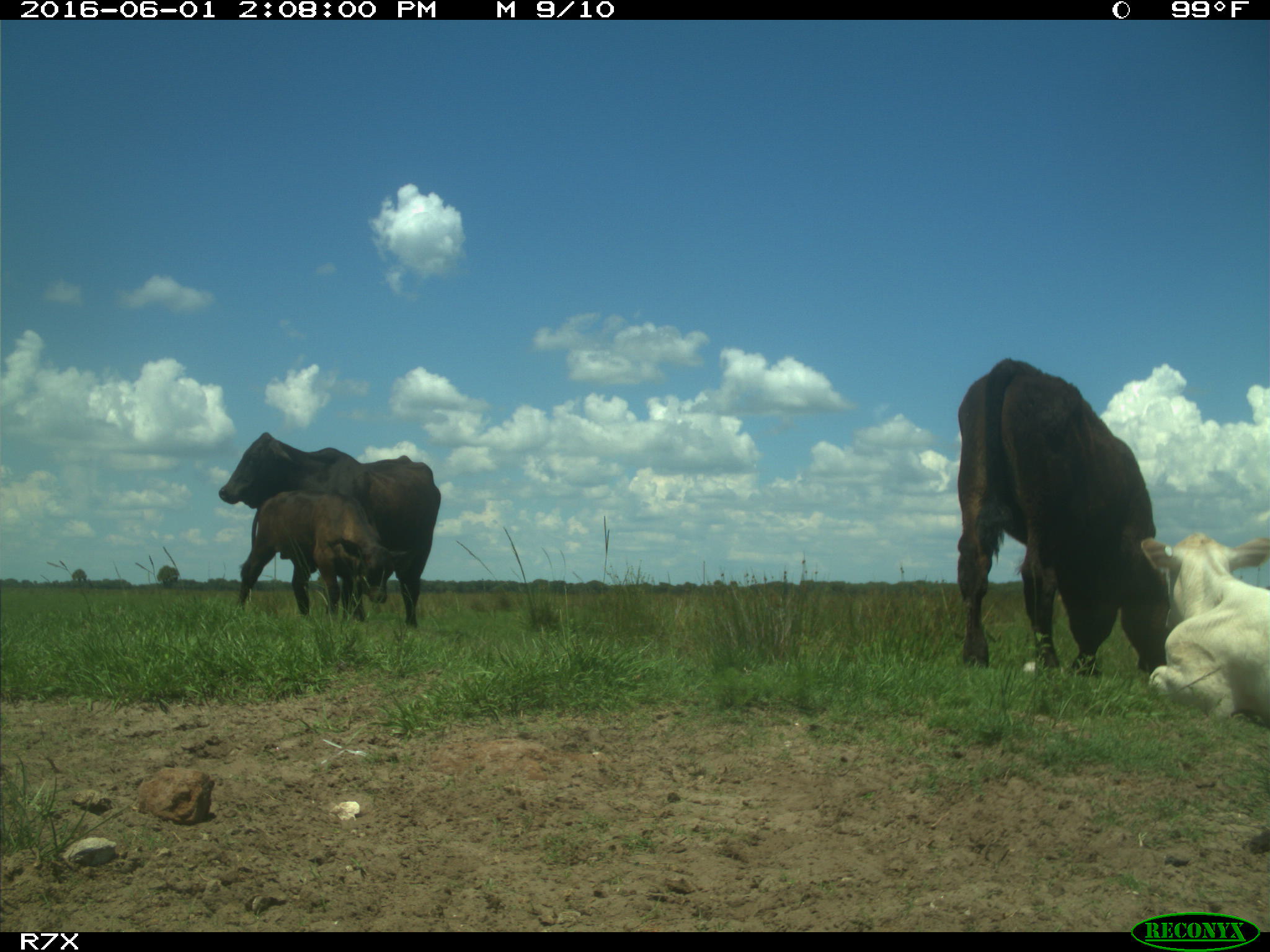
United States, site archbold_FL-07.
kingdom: Animalia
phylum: Chordata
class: Mammalia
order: Artiodactyla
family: Bovidae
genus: Bos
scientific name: Bos taurus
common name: domestic cow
Bos taurus (domestic cow).